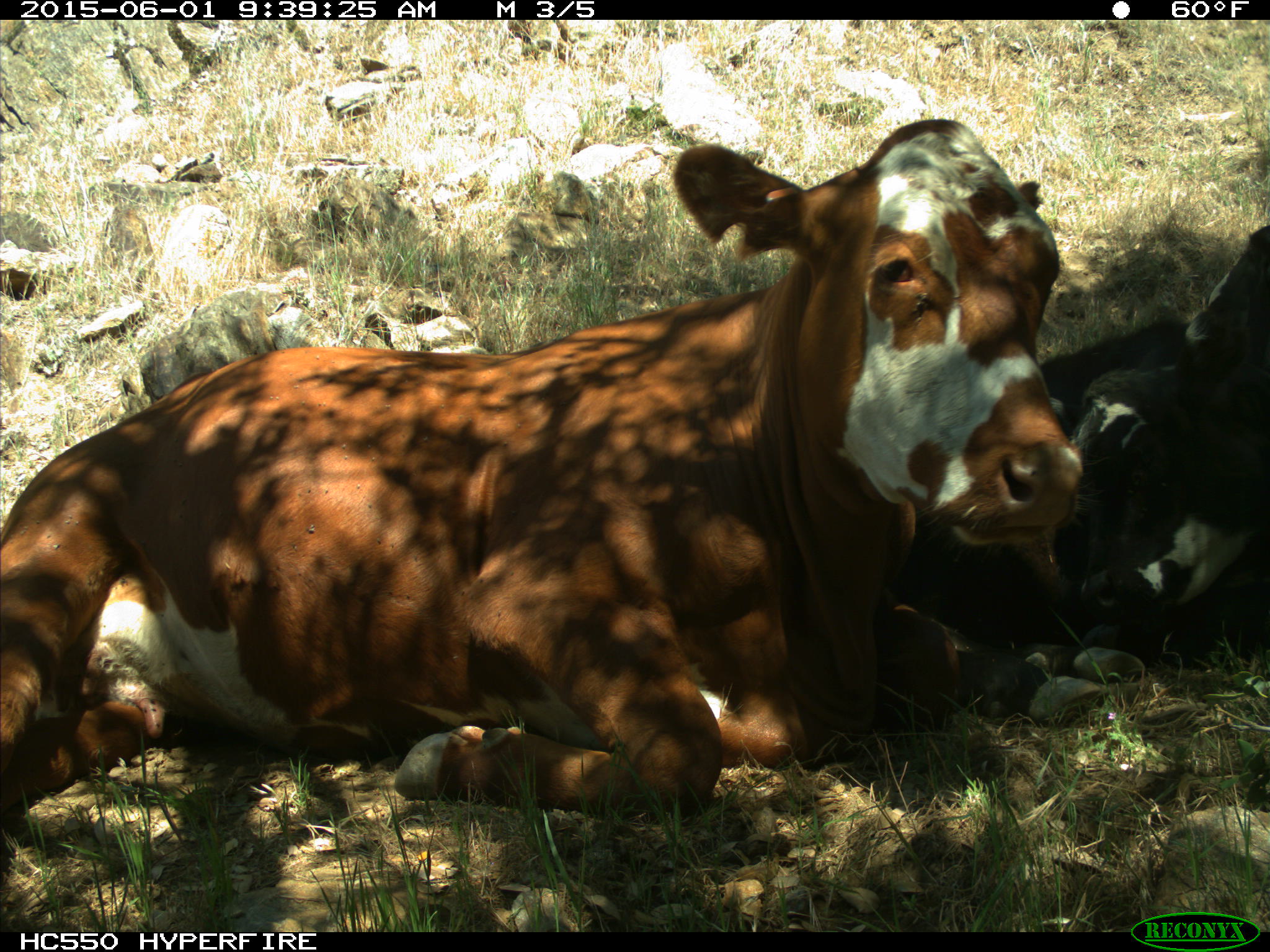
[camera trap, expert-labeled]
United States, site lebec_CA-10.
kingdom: Animalia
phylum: Chordata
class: Mammalia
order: Artiodactyla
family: Bovidae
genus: Bos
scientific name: Bos taurus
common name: domestic cow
Bos taurus (domestic cow).